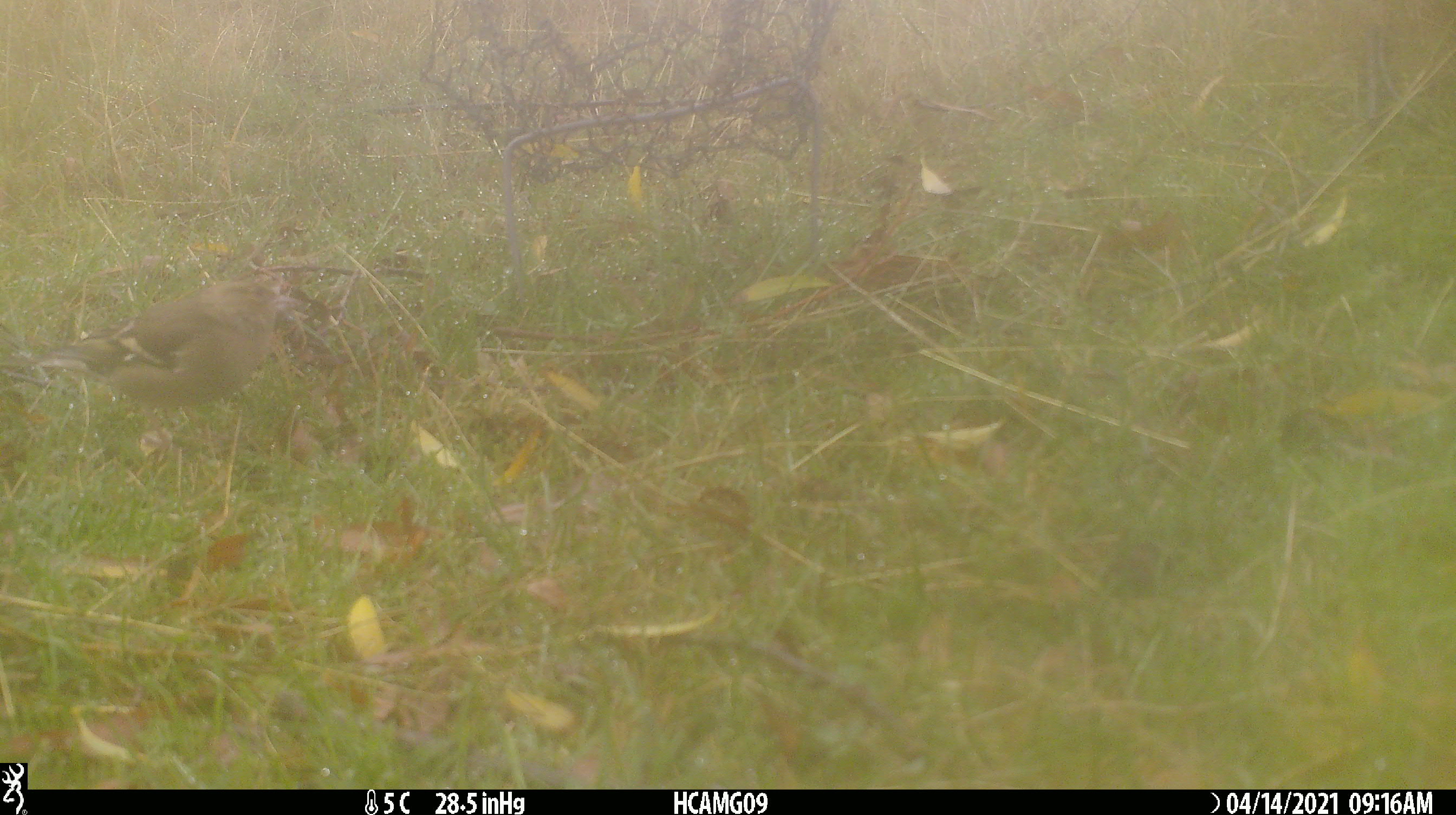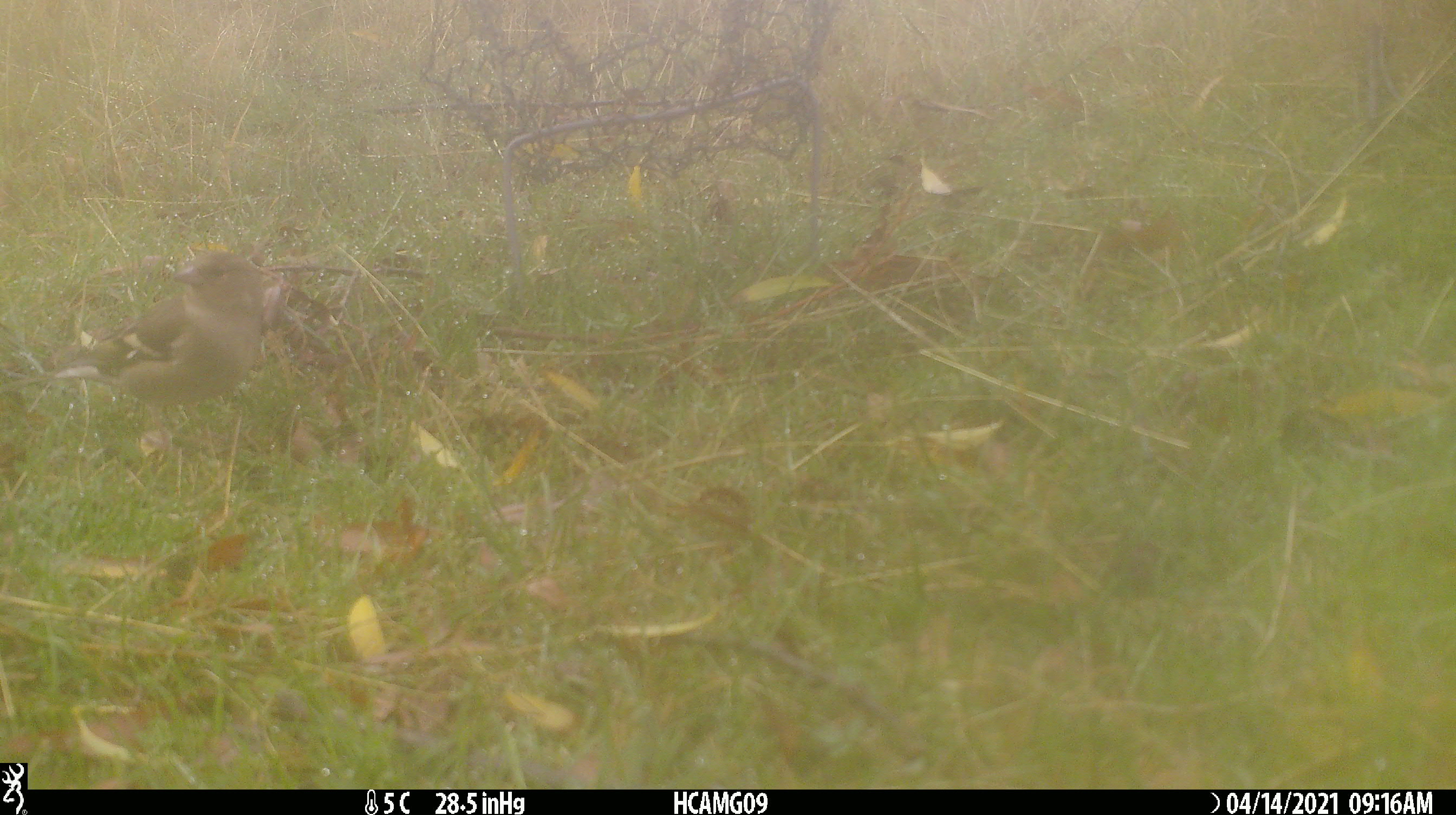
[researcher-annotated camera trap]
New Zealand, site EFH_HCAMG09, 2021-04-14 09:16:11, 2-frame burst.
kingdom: Animalia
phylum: Chordata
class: Aves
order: Passeriformes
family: Fringillidae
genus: Fringilla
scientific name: Fringilla coelebs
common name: common chaffinch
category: chaffinch